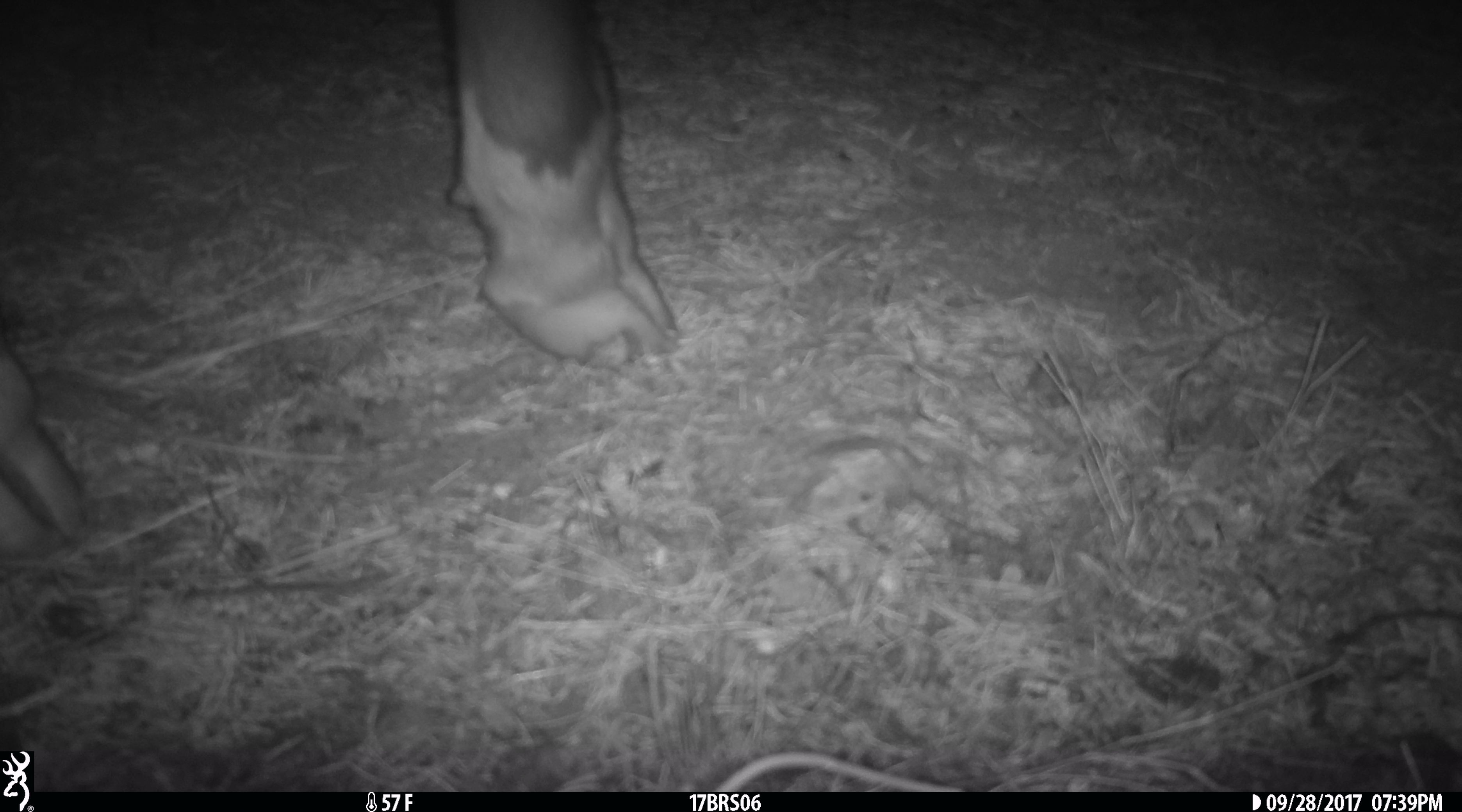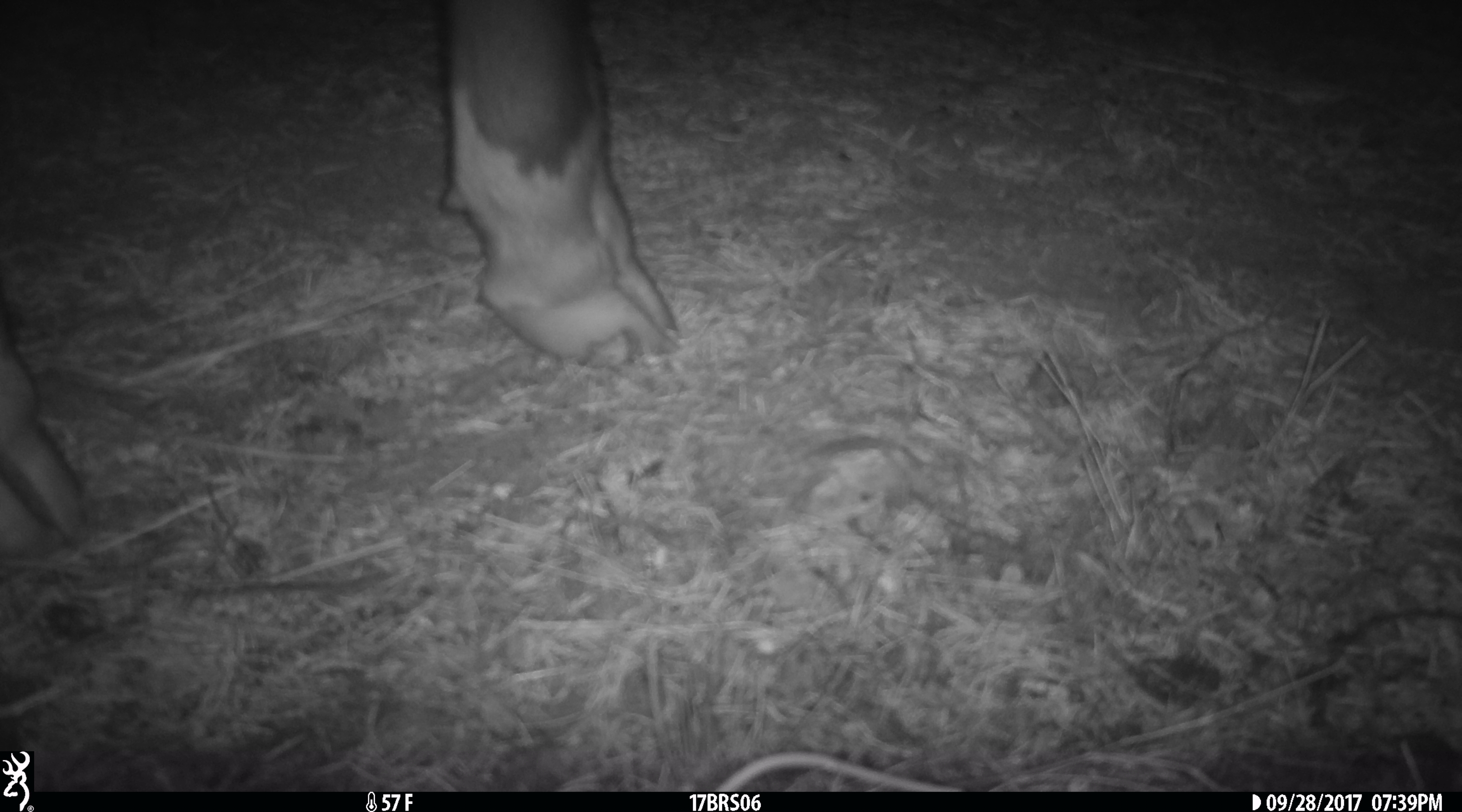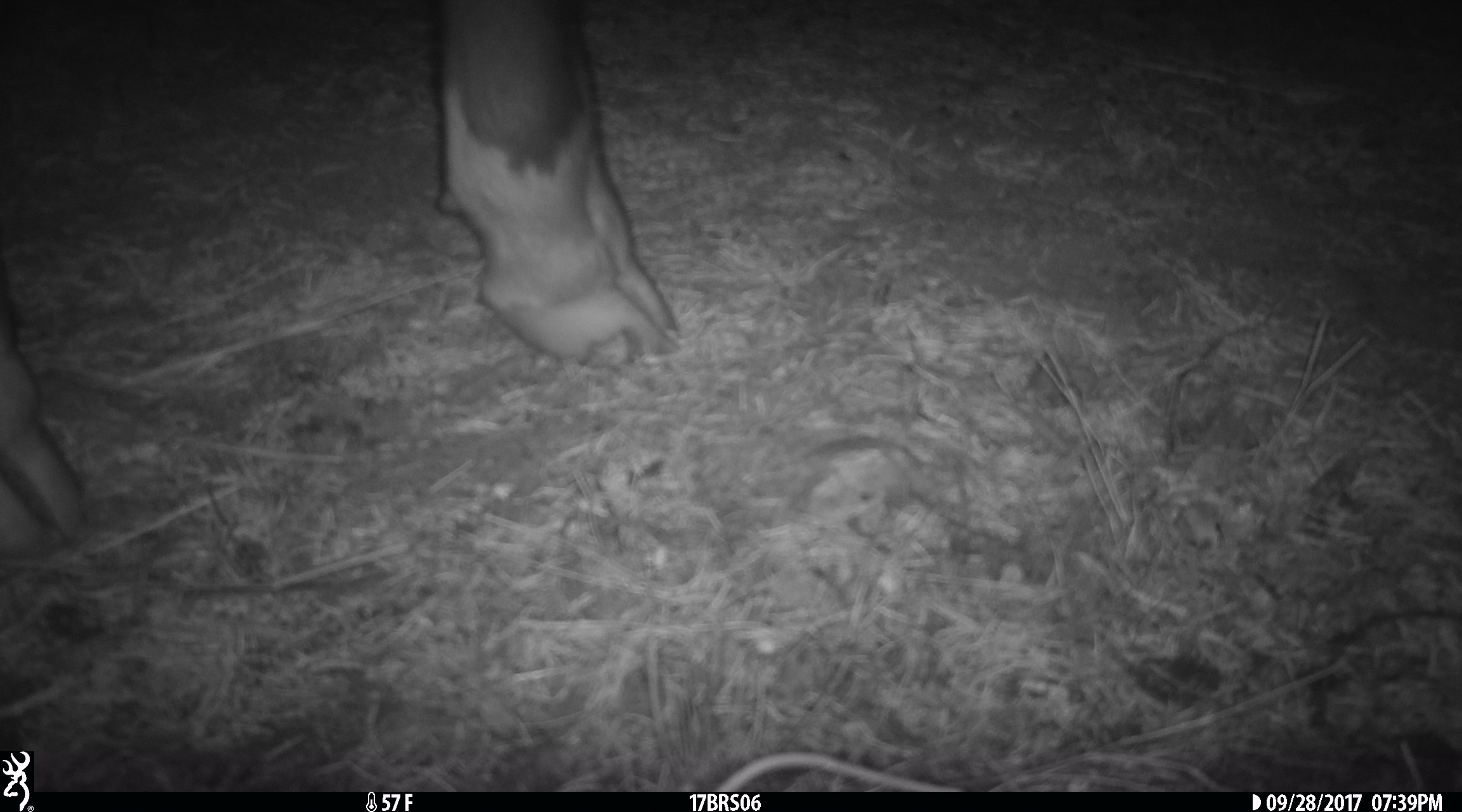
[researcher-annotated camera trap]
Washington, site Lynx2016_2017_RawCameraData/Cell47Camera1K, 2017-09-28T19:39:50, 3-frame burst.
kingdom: Animalia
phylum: Chordata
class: Mammalia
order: Artiodactyla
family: Bovidae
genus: Bos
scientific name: Bos taurus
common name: domestic cattle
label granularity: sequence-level